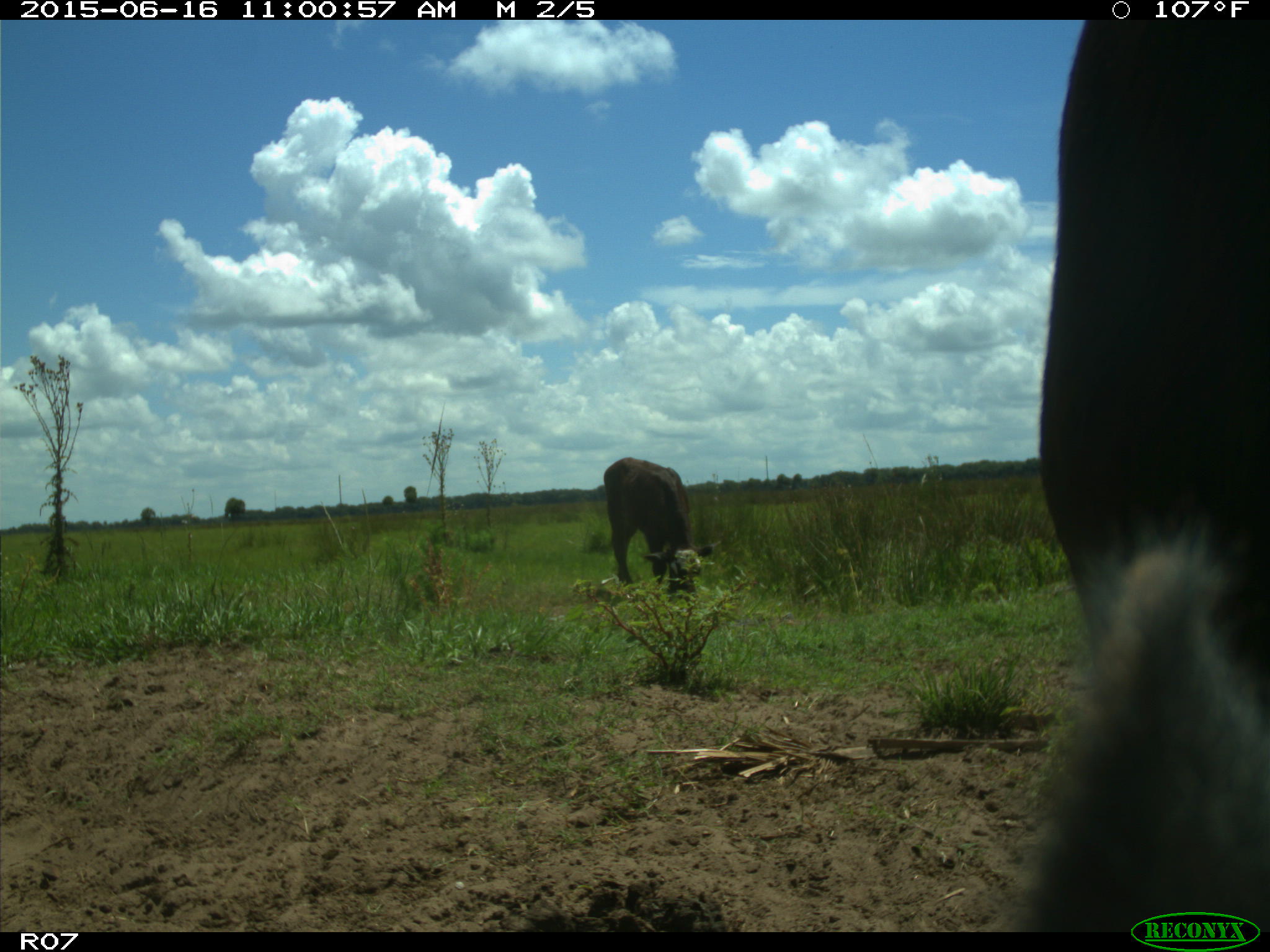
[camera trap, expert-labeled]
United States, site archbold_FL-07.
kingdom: Animalia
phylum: Chordata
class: Mammalia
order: Artiodactyla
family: Bovidae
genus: Bos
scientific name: Bos taurus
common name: domestic cow